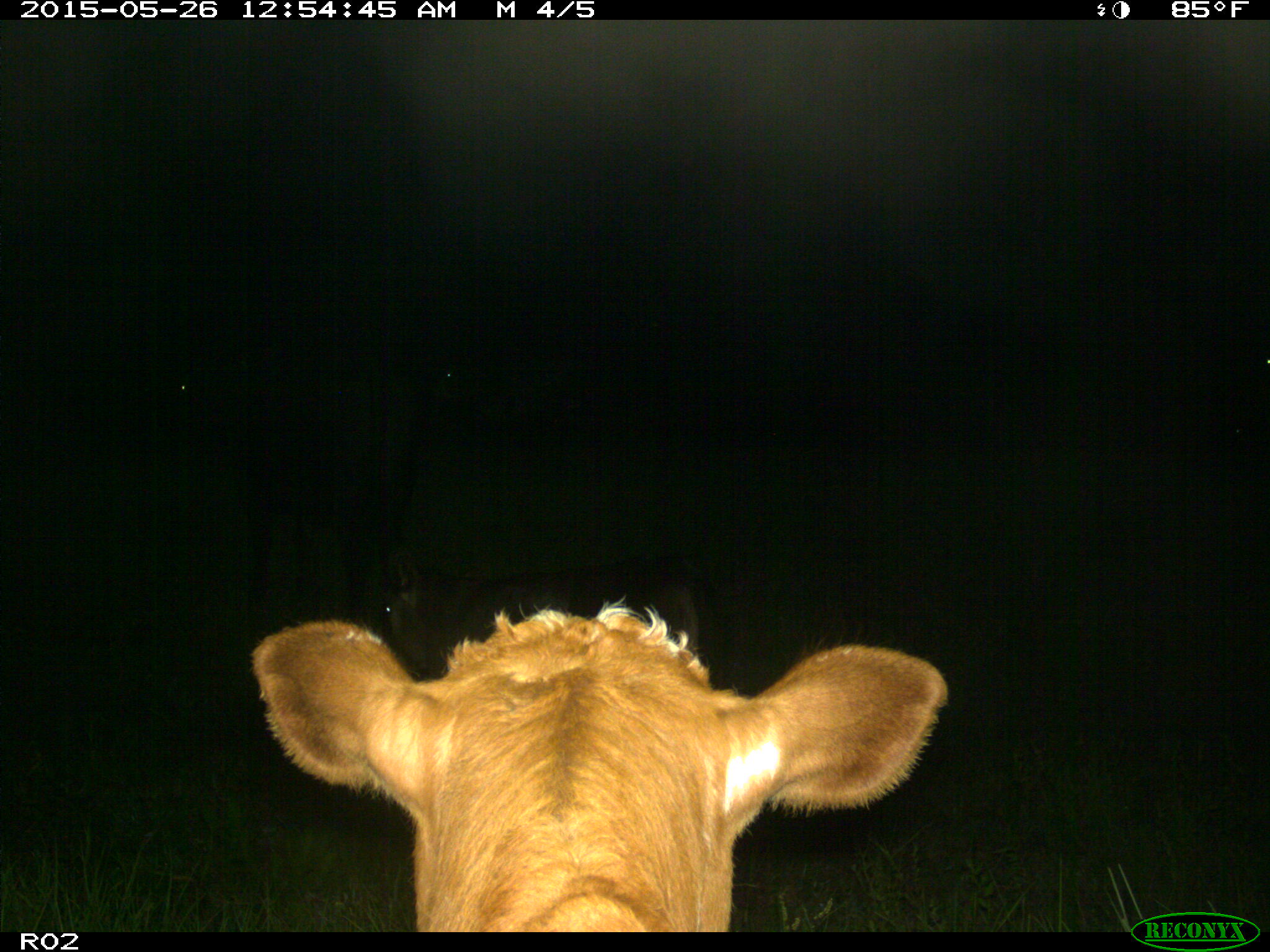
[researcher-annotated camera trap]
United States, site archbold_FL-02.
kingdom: Animalia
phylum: Chordata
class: Mammalia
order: Artiodactyla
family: Bovidae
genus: Bos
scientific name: Bos taurus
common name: domestic cow